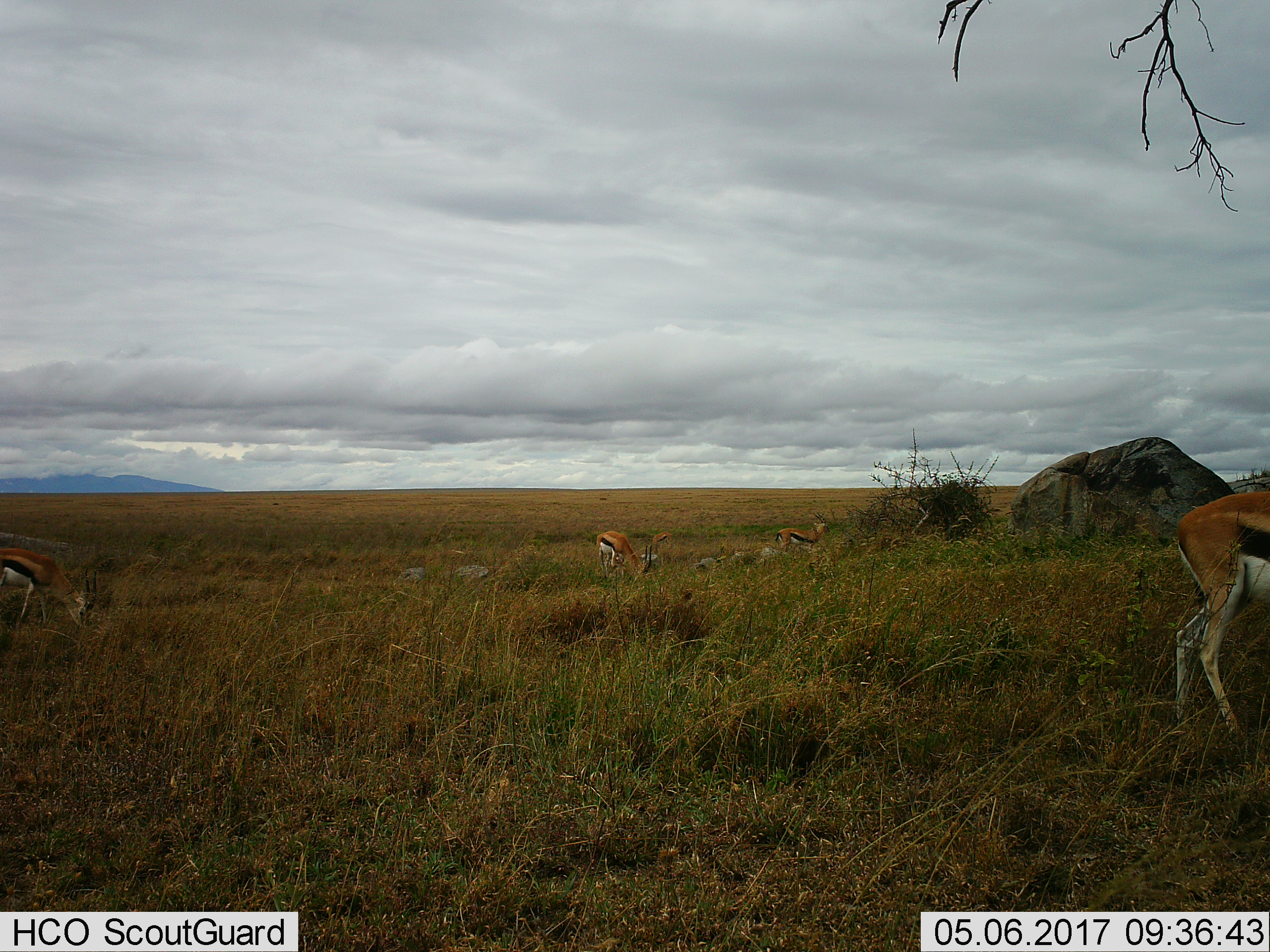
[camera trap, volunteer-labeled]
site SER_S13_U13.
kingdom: Animalia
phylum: Chordata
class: Mammalia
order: Artiodactyla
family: Bovidae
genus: Eudorcas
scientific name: Eudorcas thomsonii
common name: thomson's gazelle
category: gazellethomsons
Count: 5.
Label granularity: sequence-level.